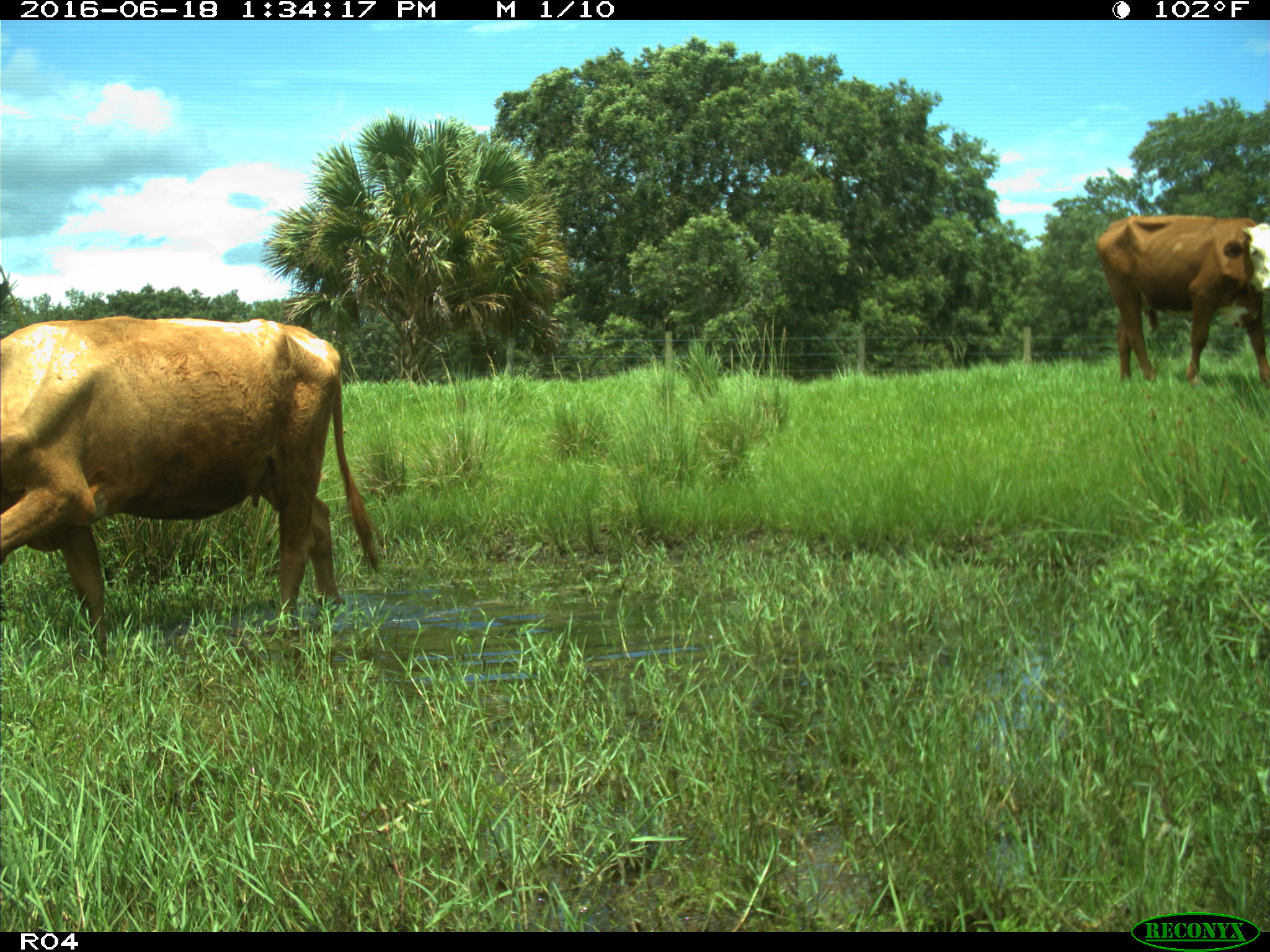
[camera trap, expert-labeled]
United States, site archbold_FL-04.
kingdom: Animalia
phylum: Chordata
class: Mammalia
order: Artiodactyla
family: Bovidae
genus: Bos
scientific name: Bos taurus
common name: domestic cow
Bos taurus (domestic cow).